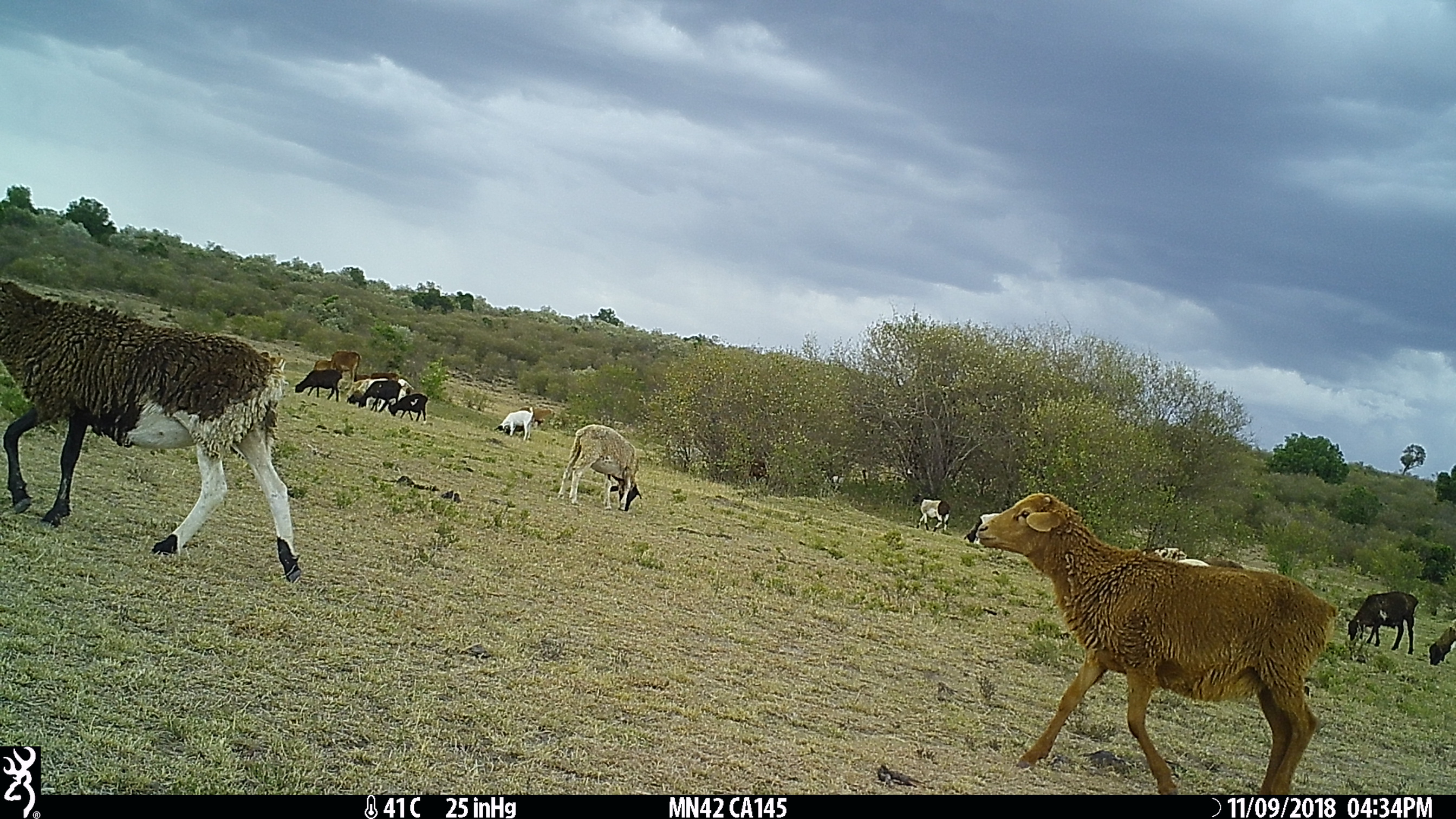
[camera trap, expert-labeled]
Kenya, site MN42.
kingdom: Animalia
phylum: Chordata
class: Mammalia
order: Artiodactyla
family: Bovidae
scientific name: Bovidae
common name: sheep or goat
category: shoat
Shoat (sheep or goat) (Bovidae).